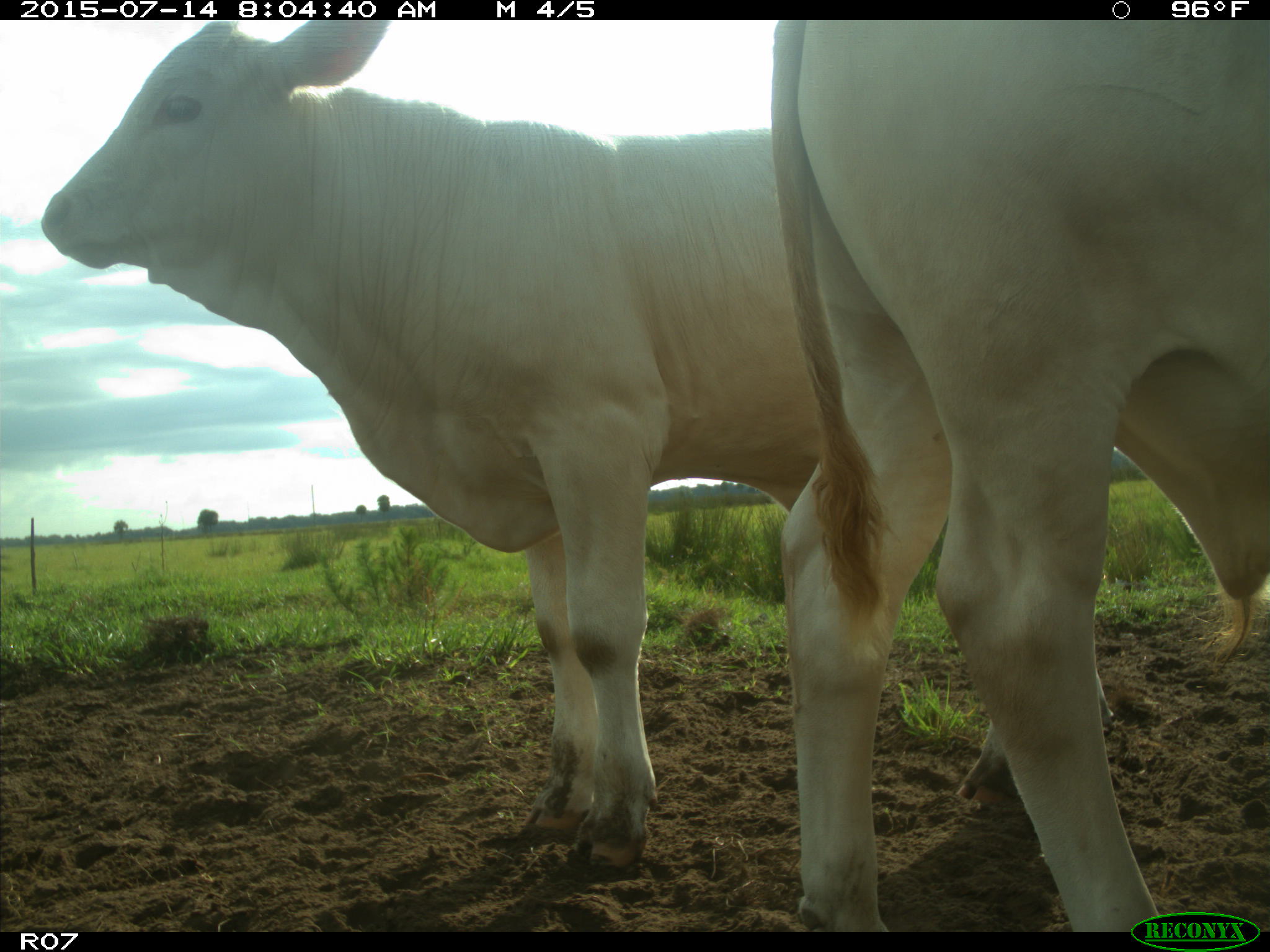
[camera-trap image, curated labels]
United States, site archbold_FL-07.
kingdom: Animalia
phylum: Chordata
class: Mammalia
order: Artiodactyla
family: Bovidae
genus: Bos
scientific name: Bos taurus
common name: domestic cow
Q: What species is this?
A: Bos taurus (domestic cow).